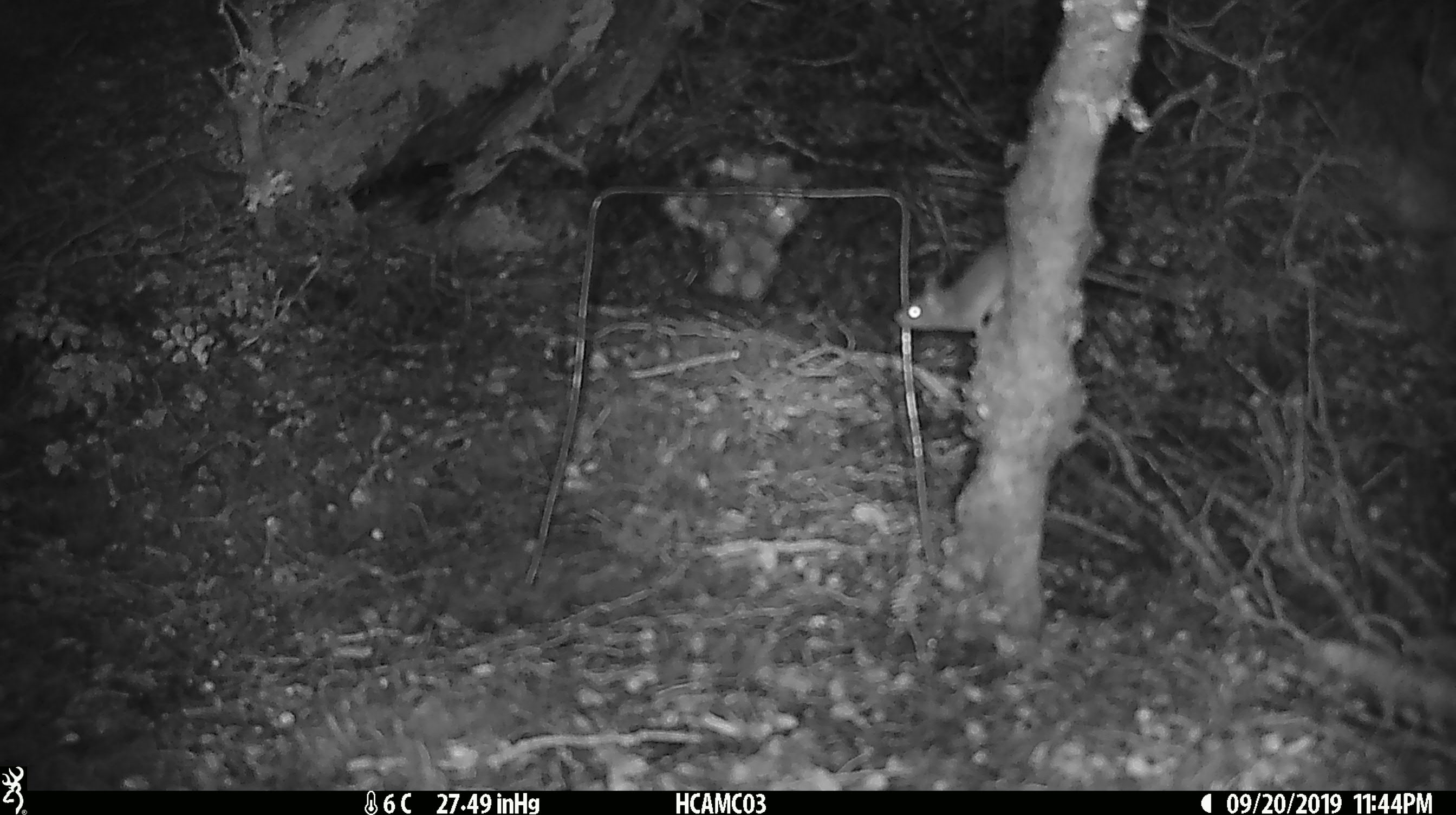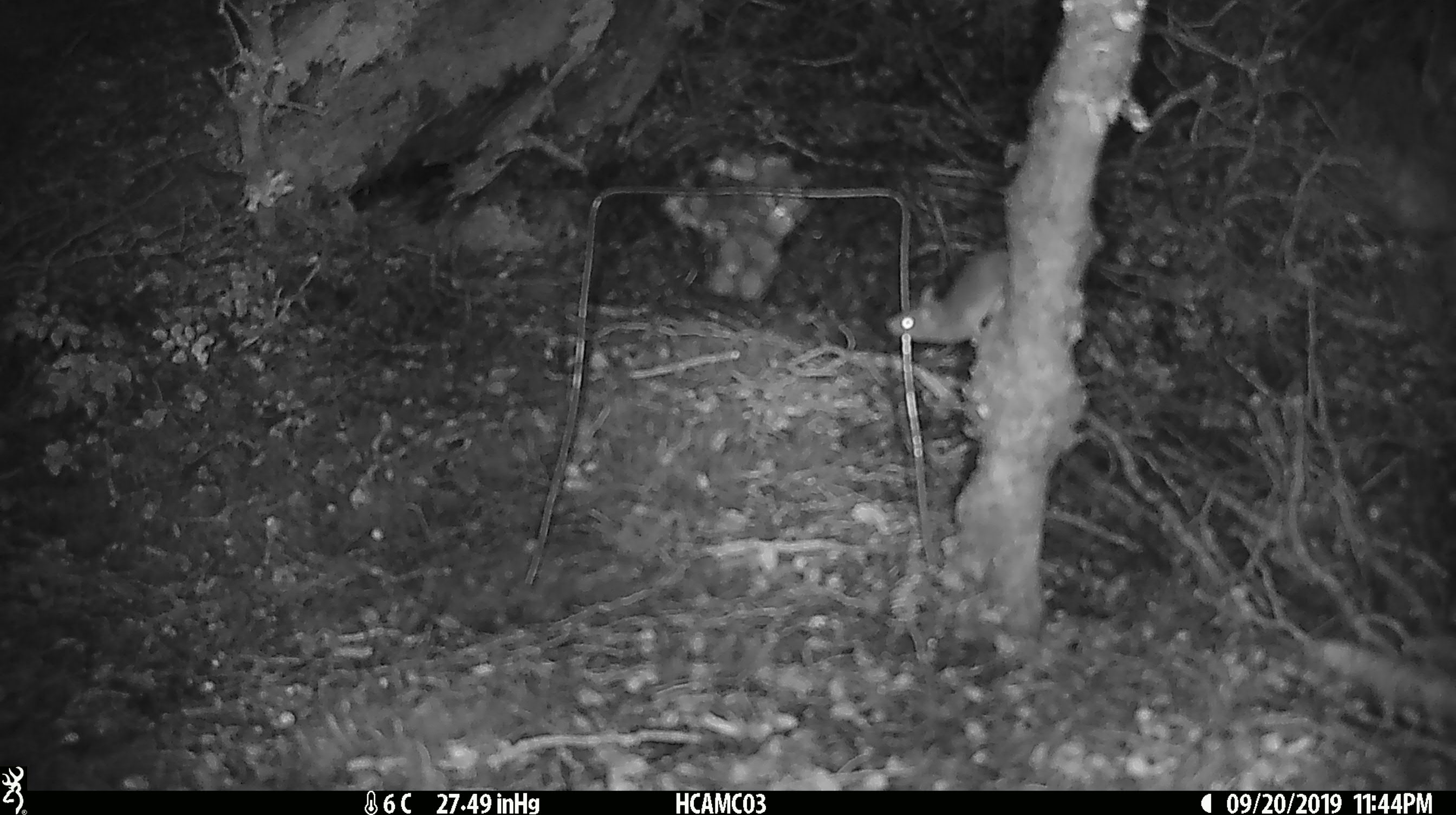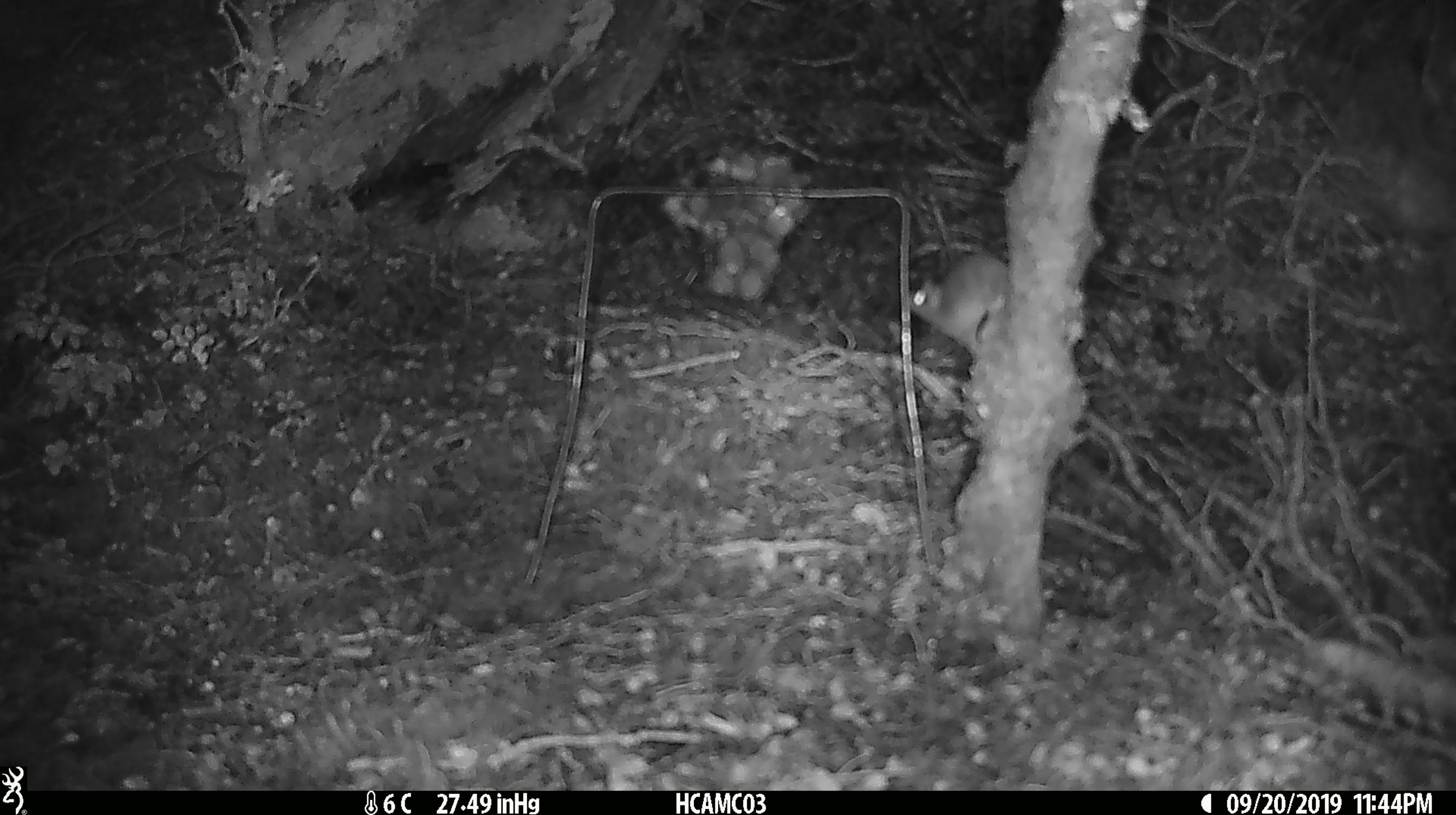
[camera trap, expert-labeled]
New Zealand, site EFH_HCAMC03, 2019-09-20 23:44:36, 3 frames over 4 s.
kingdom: Animalia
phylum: Chordata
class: Mammalia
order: Rodentia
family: Muridae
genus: Mus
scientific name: Mus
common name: mouse